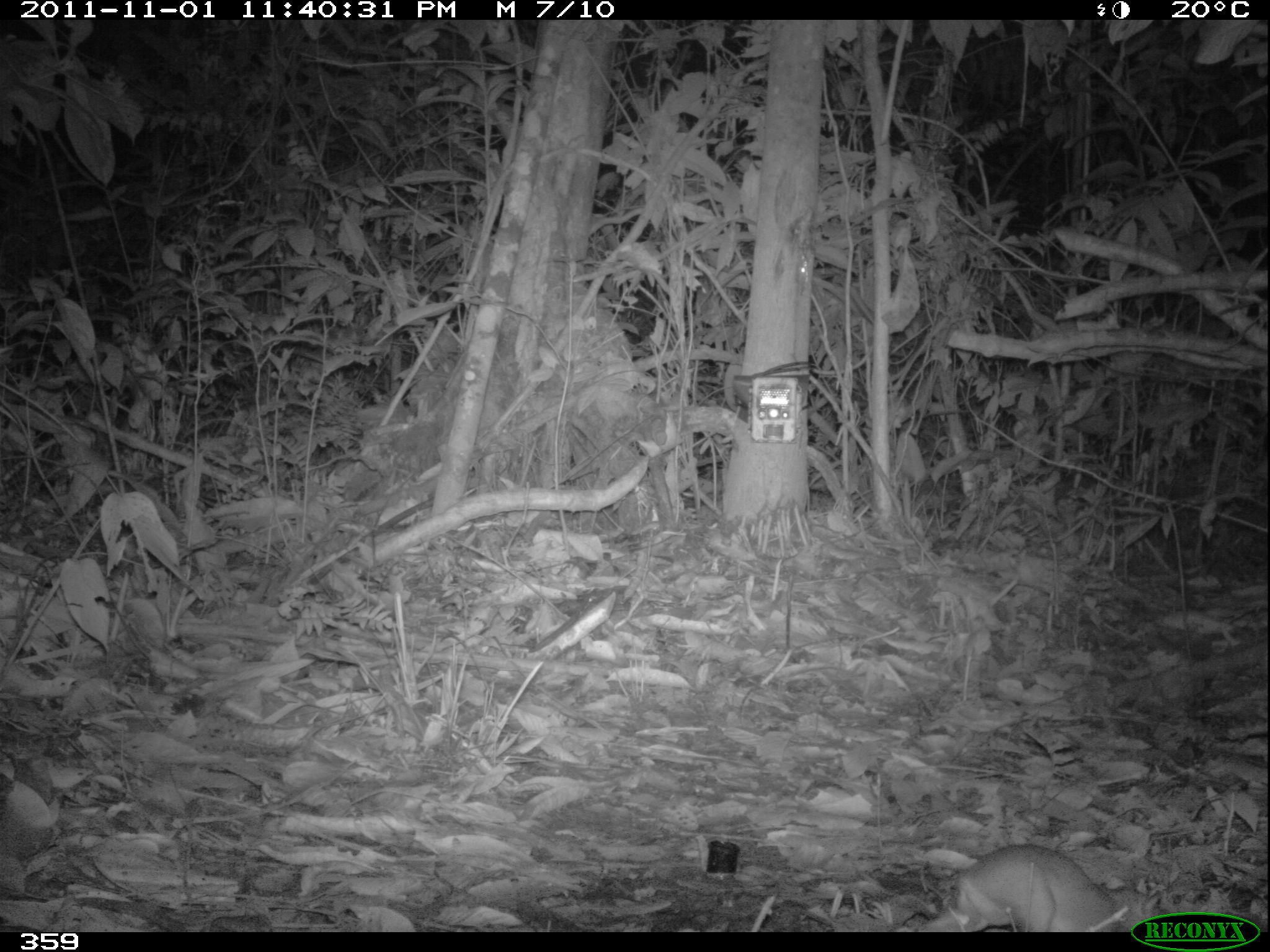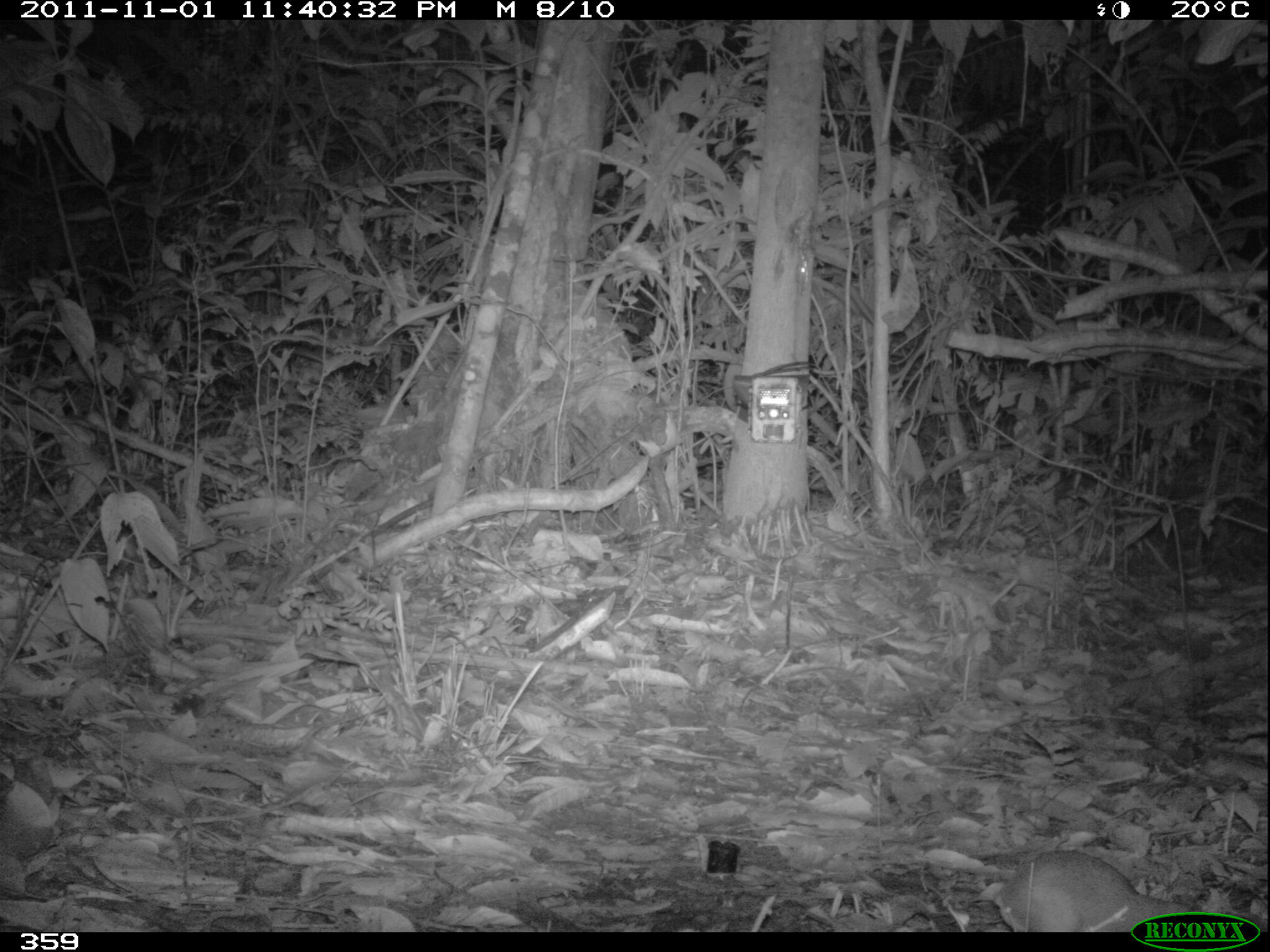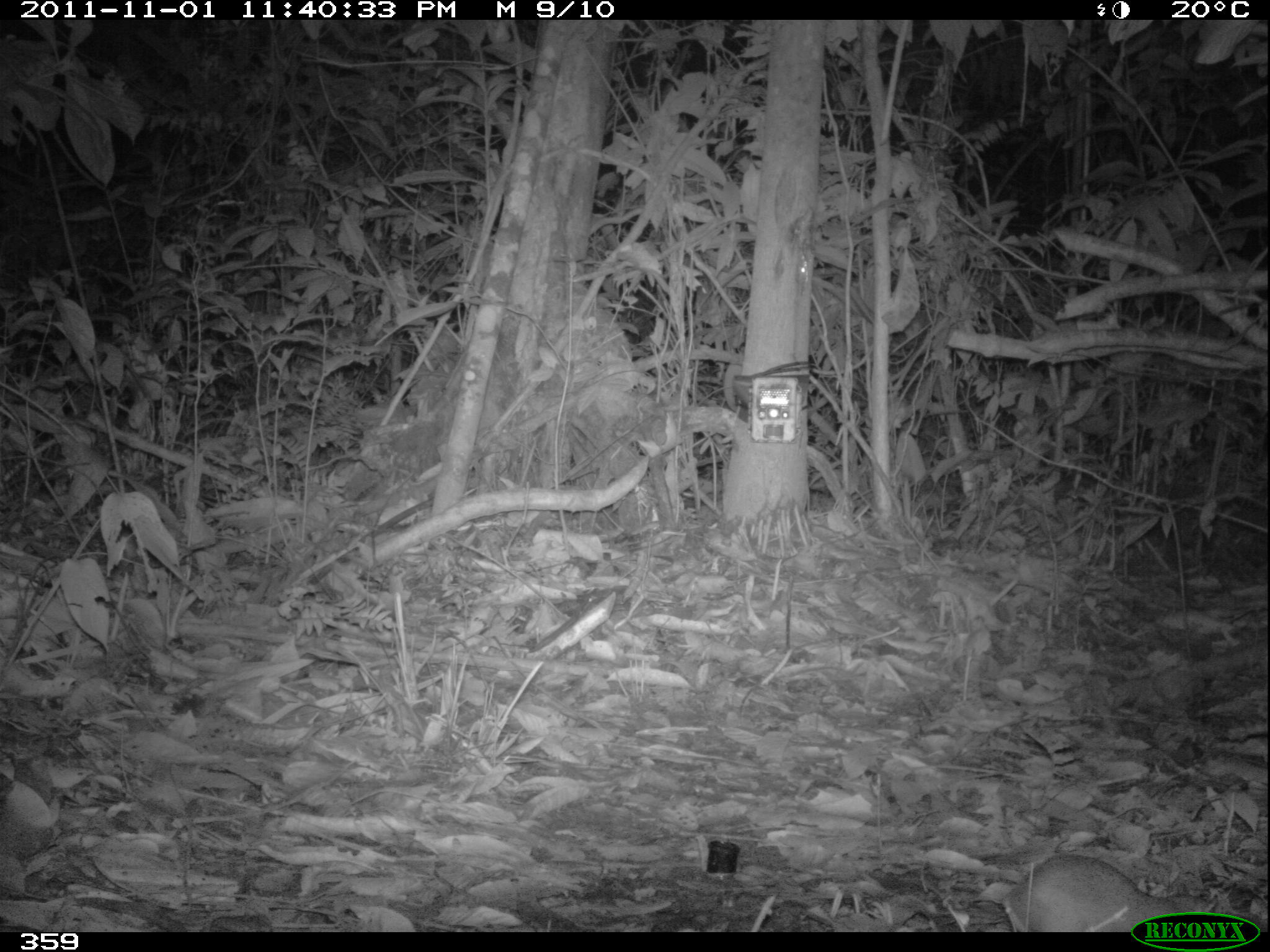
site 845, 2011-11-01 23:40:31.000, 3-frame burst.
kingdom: Animalia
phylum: Chordata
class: Mammalia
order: Rodentia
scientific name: Rodentia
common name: rodents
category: unknown rodent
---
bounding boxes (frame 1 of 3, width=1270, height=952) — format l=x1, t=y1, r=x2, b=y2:
unknown rodent: l=917, t=843, r=1168, b=932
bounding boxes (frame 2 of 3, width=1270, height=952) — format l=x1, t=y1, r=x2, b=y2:
unknown rodent: l=990, t=848, r=1198, b=932